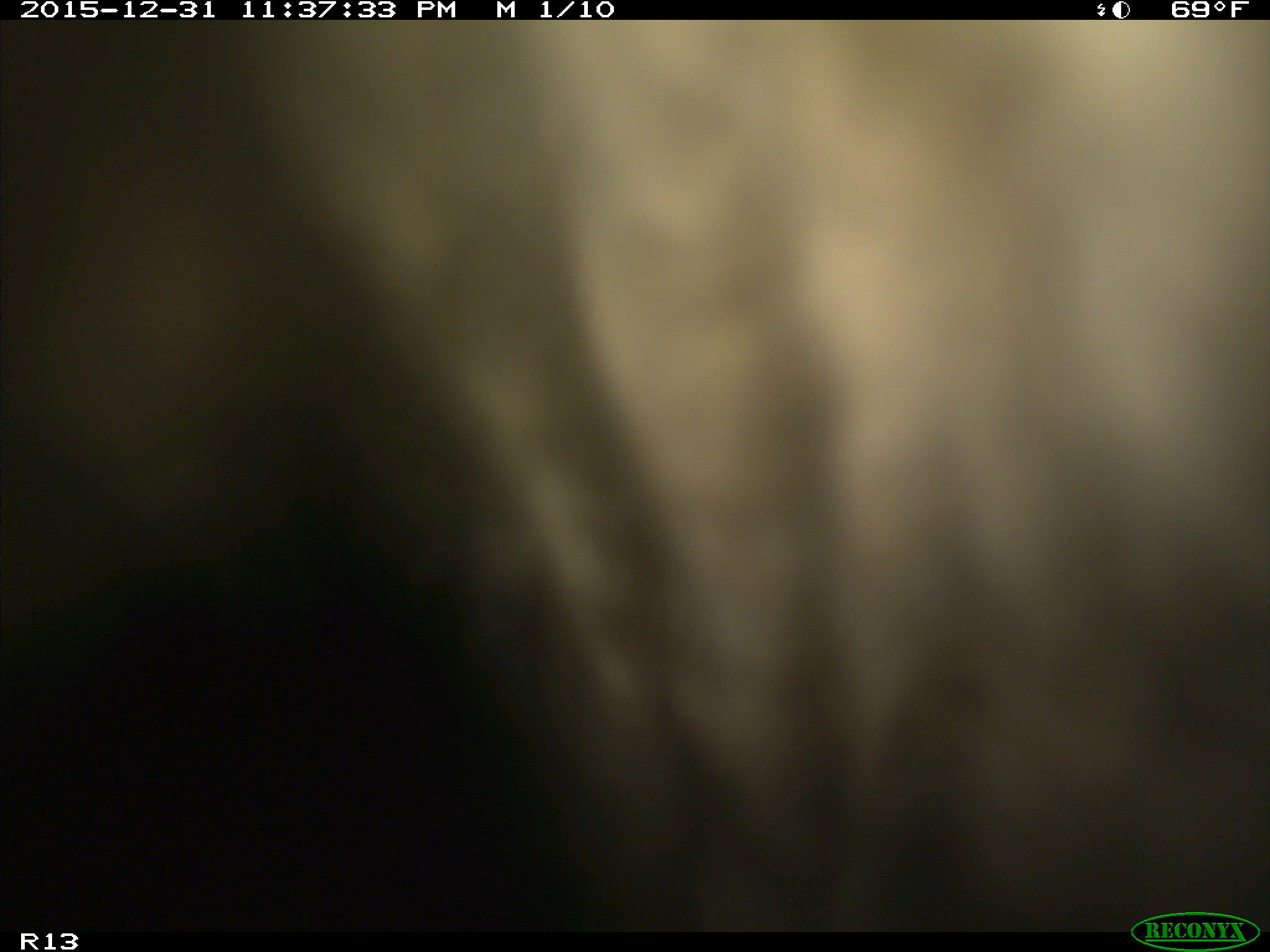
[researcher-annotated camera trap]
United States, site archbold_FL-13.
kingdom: Animalia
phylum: Chordata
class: Mammalia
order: Artiodactyla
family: Bovidae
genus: Bos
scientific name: Bos taurus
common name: domestic cow